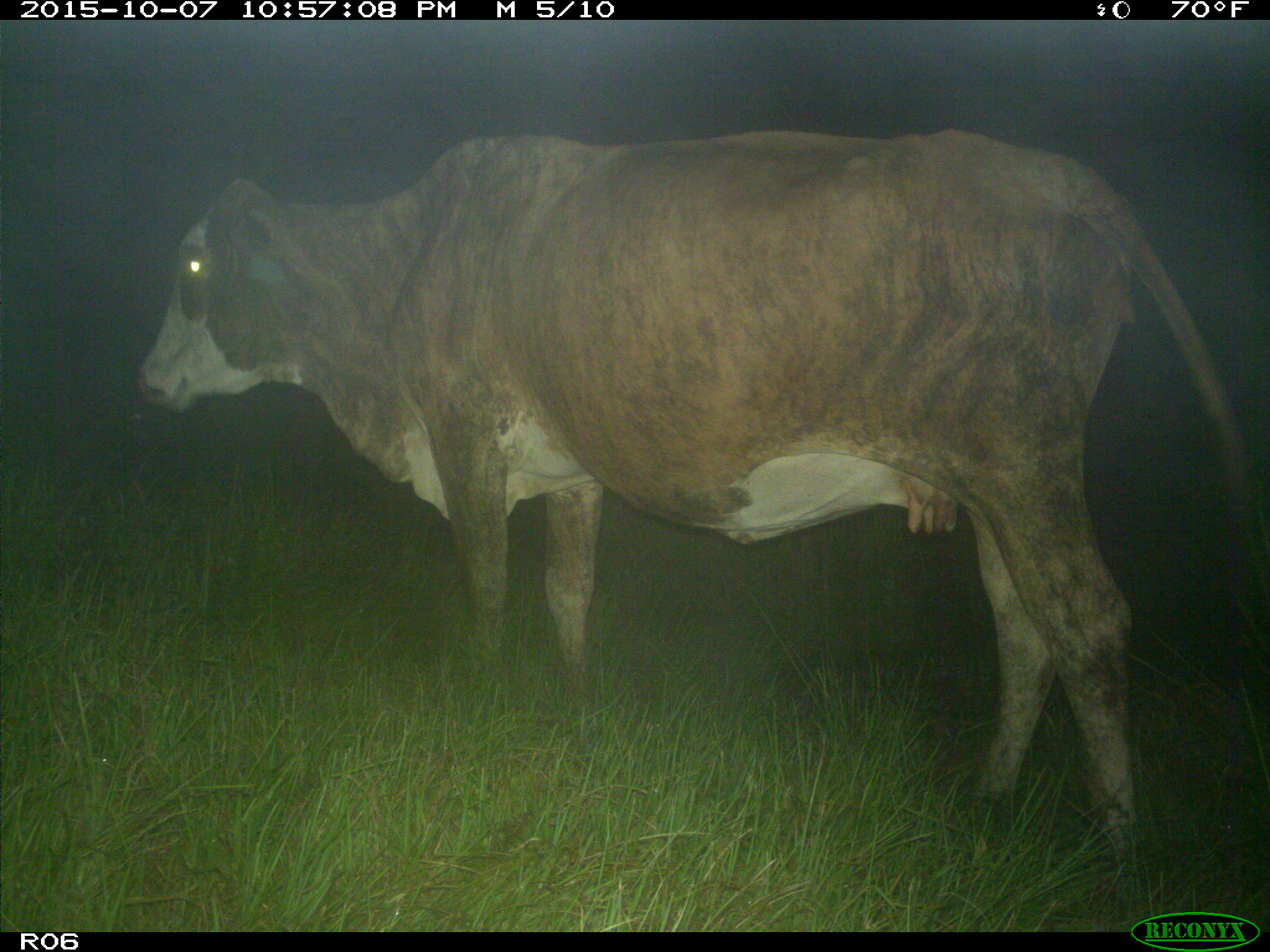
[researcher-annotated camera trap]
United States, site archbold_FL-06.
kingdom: Animalia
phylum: Chordata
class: Mammalia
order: Artiodactyla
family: Bovidae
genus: Bos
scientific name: Bos taurus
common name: domestic cow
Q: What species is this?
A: Bos taurus (domestic cow).